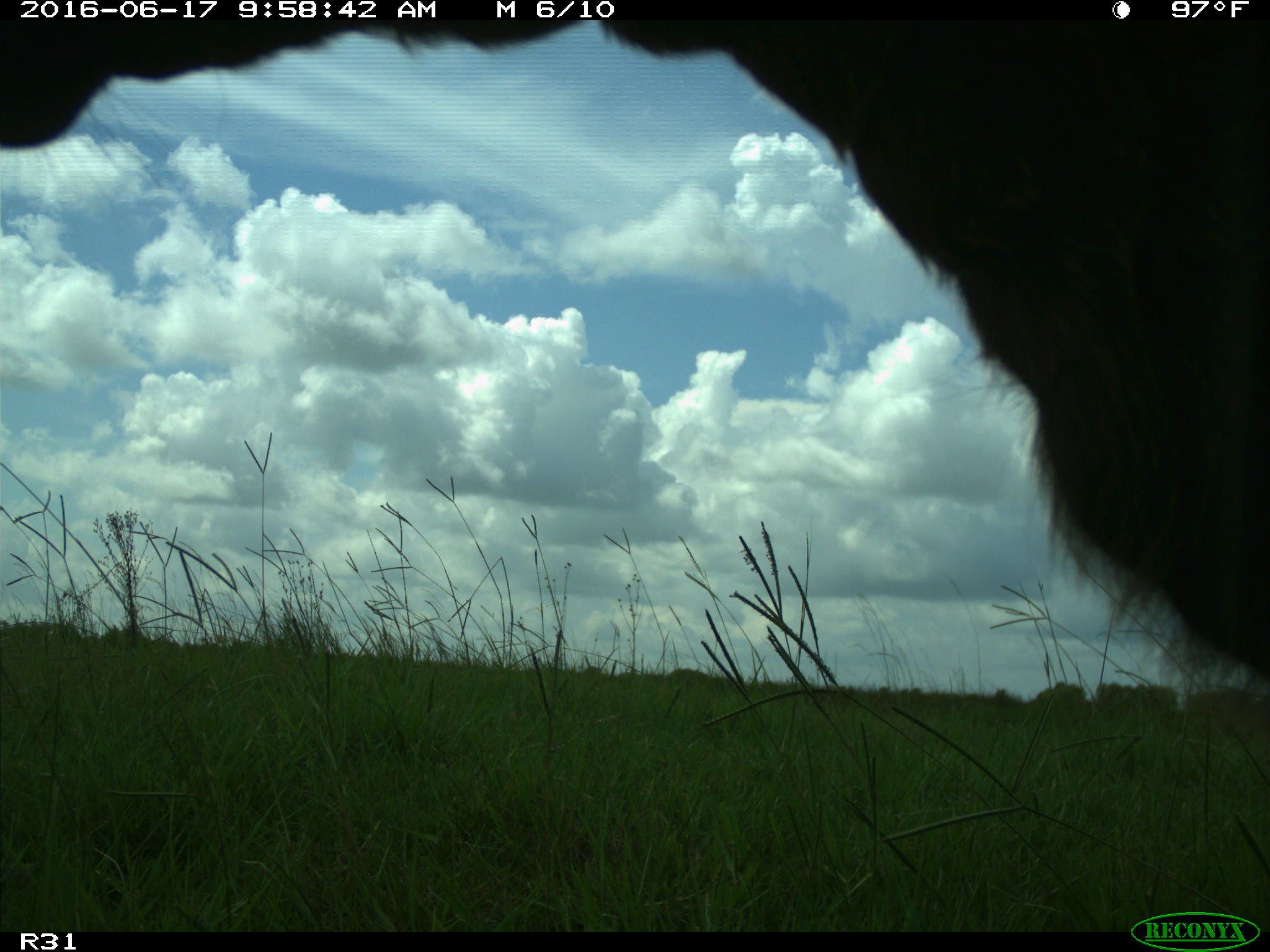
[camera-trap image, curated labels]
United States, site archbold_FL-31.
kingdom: Animalia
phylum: Chordata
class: Mammalia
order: Artiodactyla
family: Bovidae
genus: Bos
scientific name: Bos taurus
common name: domestic cow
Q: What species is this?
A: Bos taurus (domestic cow).